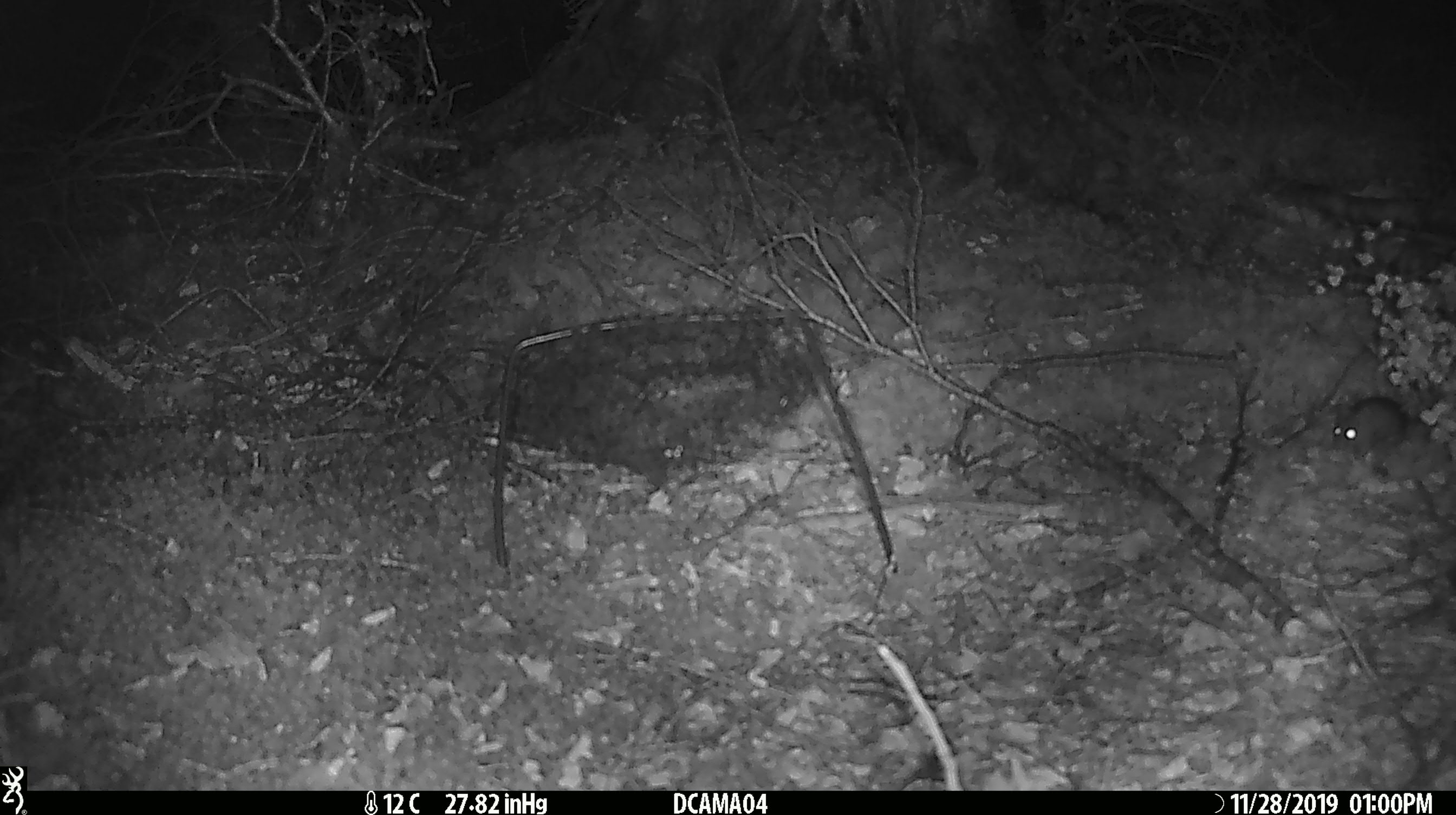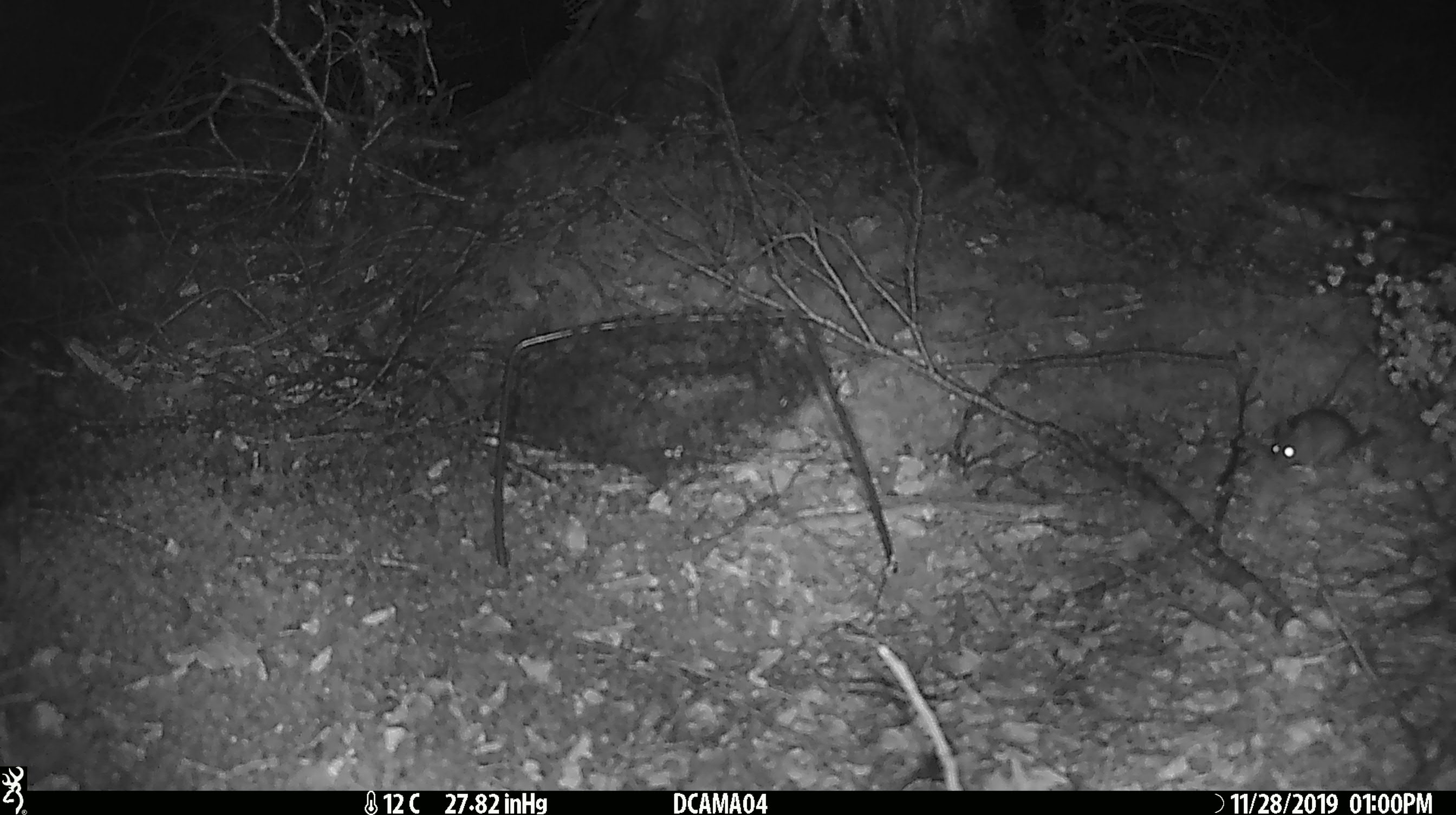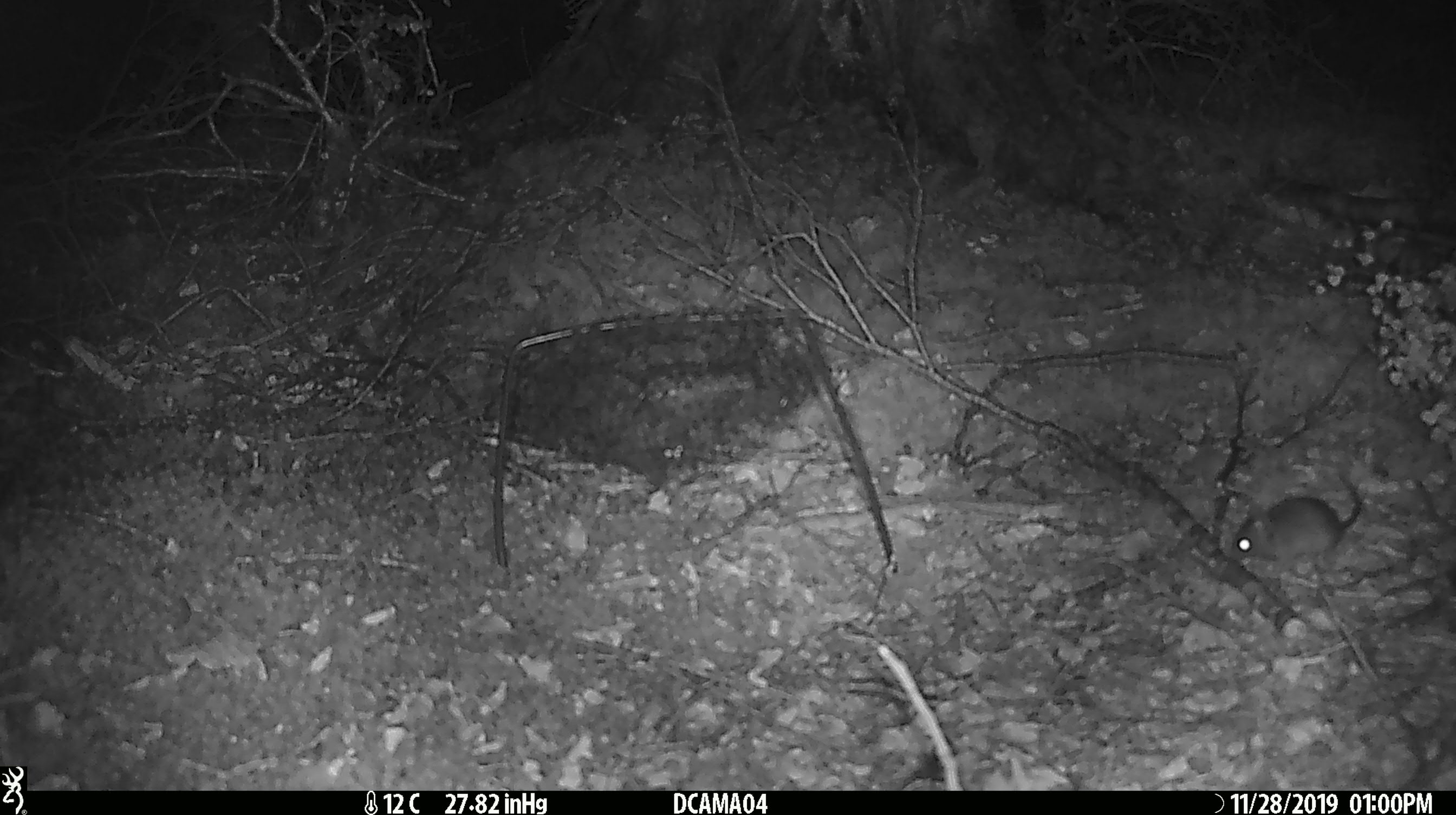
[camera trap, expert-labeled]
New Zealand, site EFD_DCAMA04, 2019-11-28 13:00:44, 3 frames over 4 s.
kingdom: Animalia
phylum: Chordata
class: Mammalia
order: Rodentia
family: Muridae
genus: Mus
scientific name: Mus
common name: mouse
Mouse (Mus).